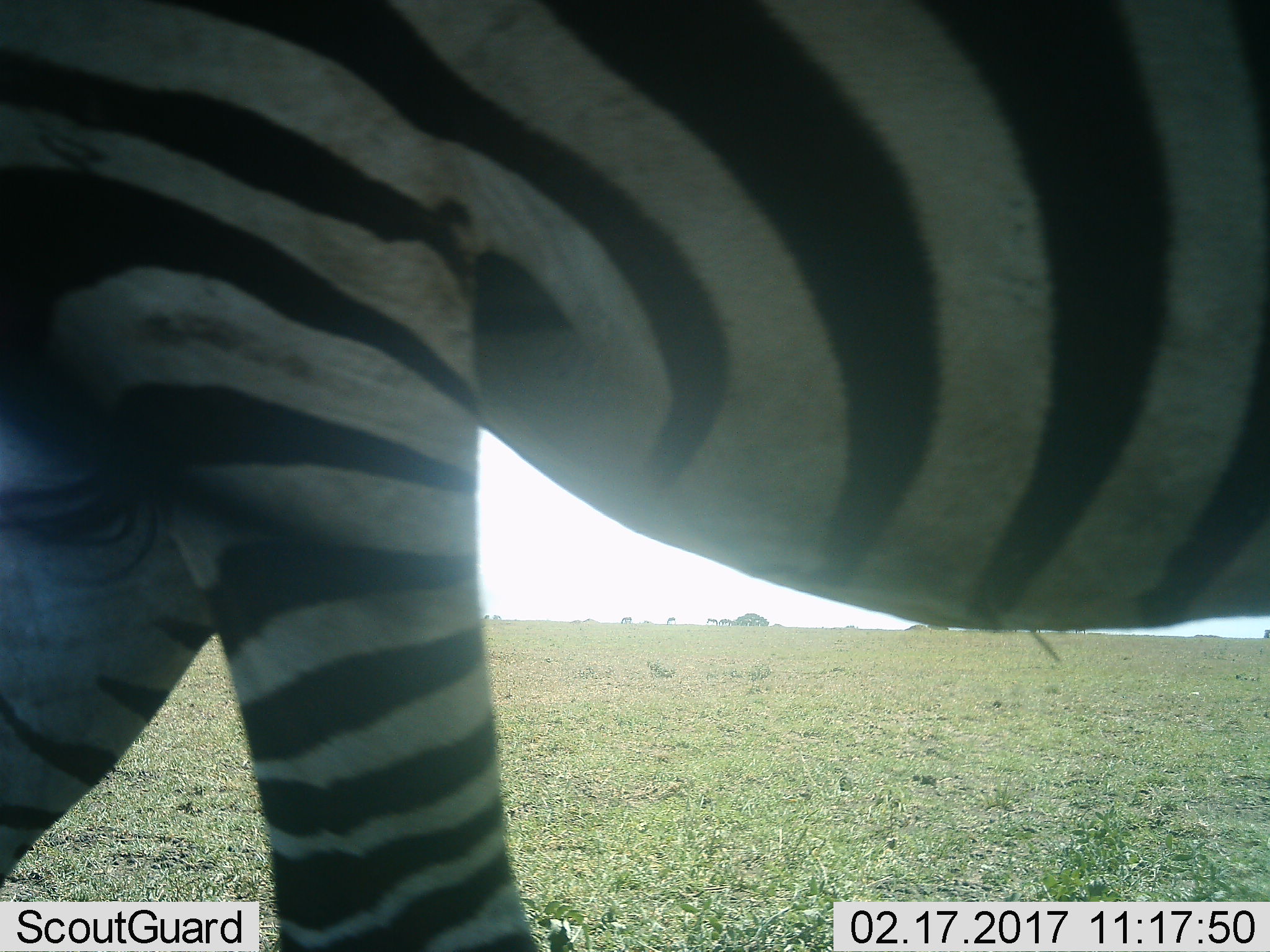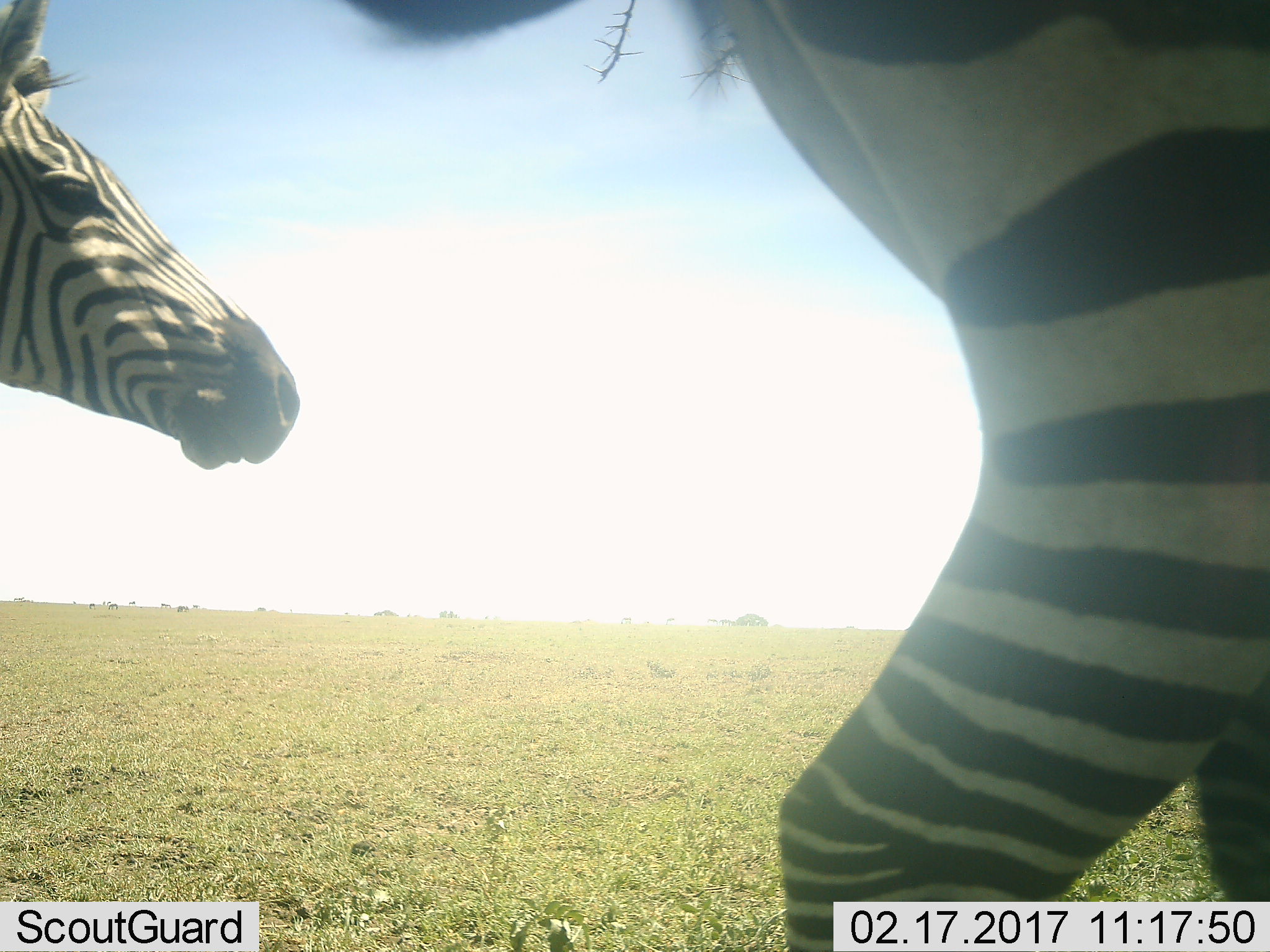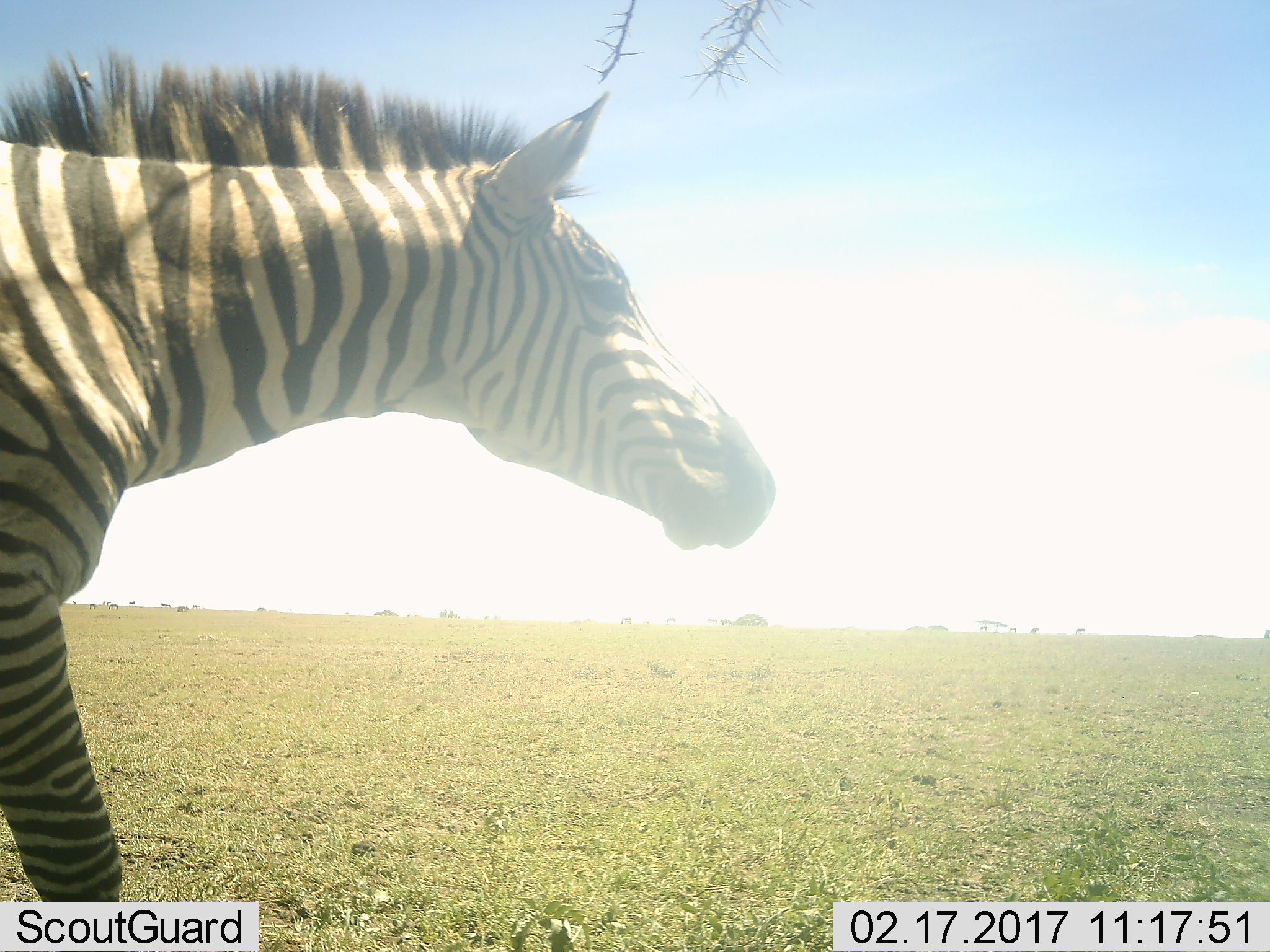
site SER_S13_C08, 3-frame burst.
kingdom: Animalia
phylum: Chordata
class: Mammalia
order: Perissodactyla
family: Equidae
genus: Equus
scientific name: Equus quagga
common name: plains zebra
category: zebraplains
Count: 1.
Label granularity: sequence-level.